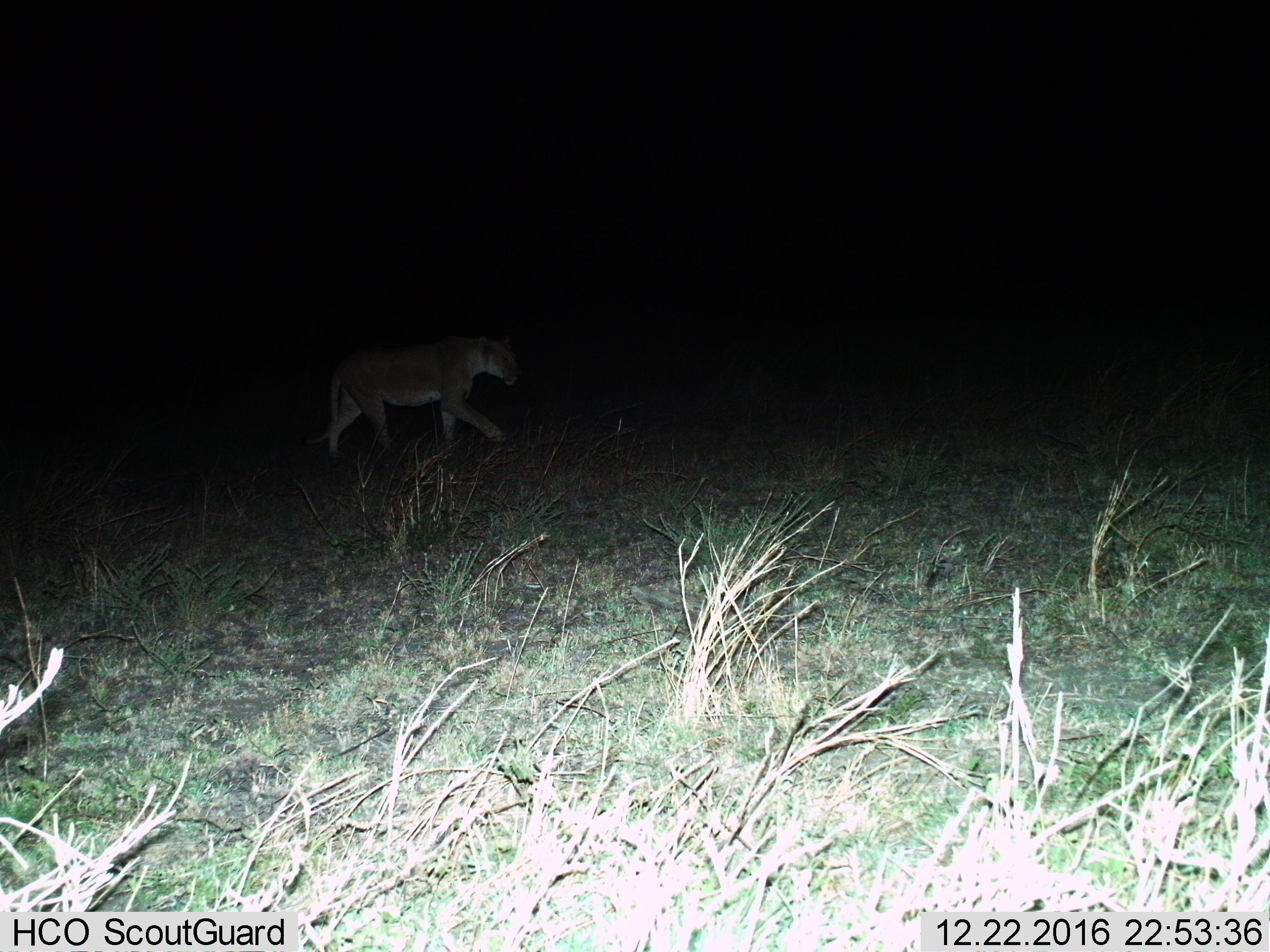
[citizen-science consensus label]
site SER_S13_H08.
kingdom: Animalia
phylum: Chordata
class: Mammalia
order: Carnivora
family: Felidae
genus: Panthera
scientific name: Panthera leo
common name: lion female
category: lionfemale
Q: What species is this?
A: Lionfemale (lion female) (Panthera leo).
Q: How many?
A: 1.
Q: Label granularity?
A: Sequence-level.